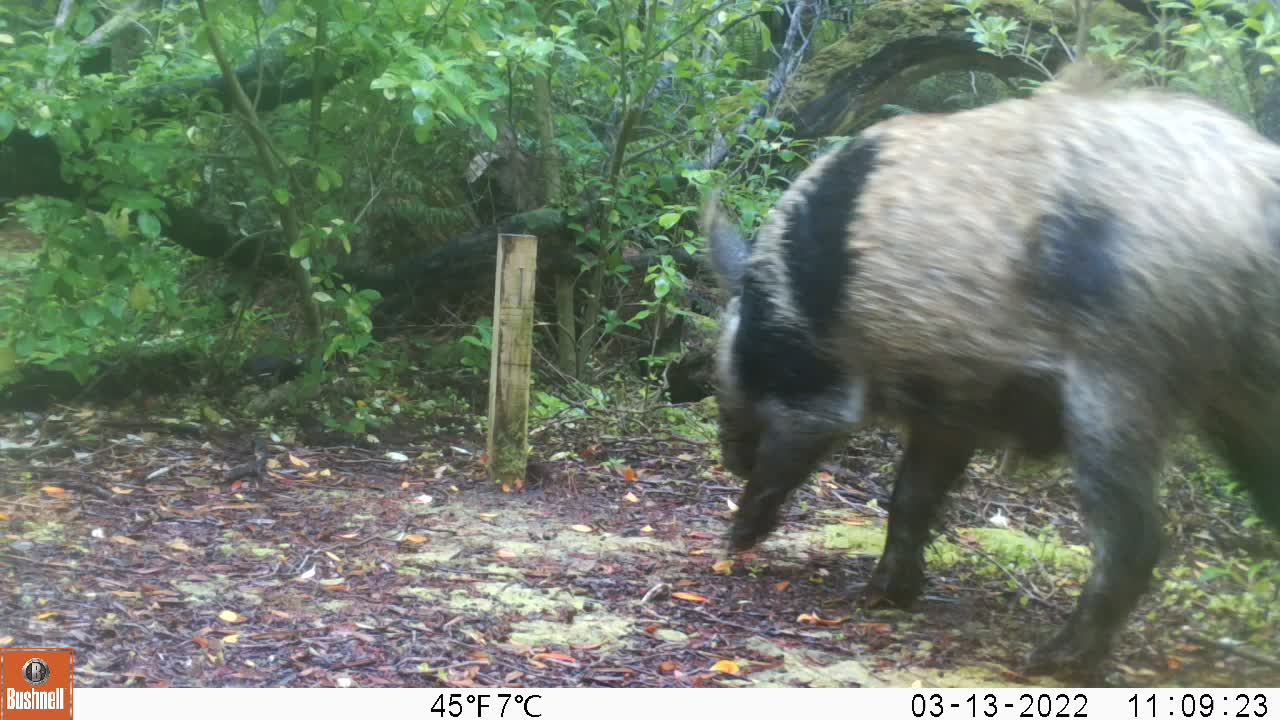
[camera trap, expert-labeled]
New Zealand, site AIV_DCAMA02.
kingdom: Animalia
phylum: Chordata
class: Mammalia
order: Artiodactyla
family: Suidae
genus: Sus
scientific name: Sus scrofa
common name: pig